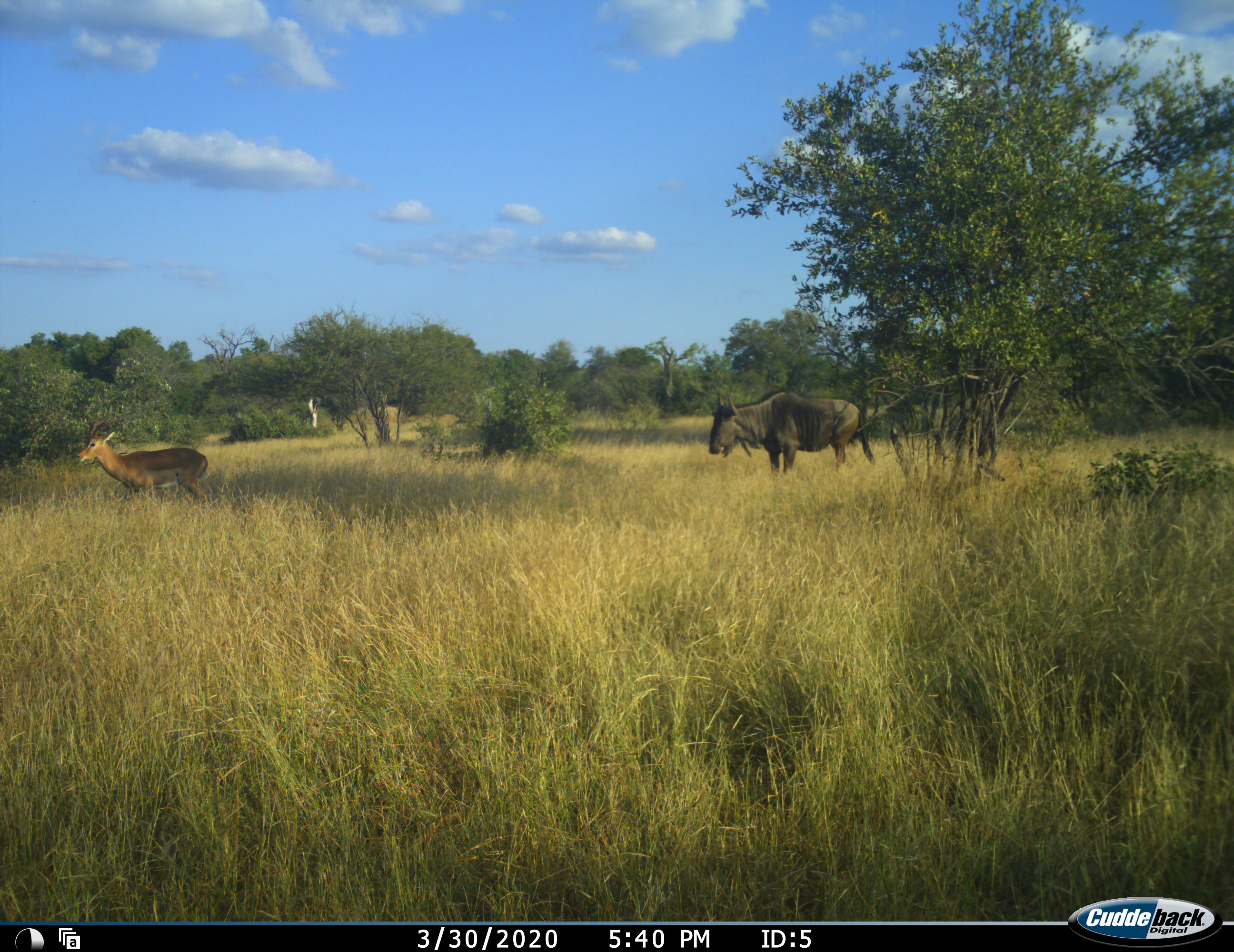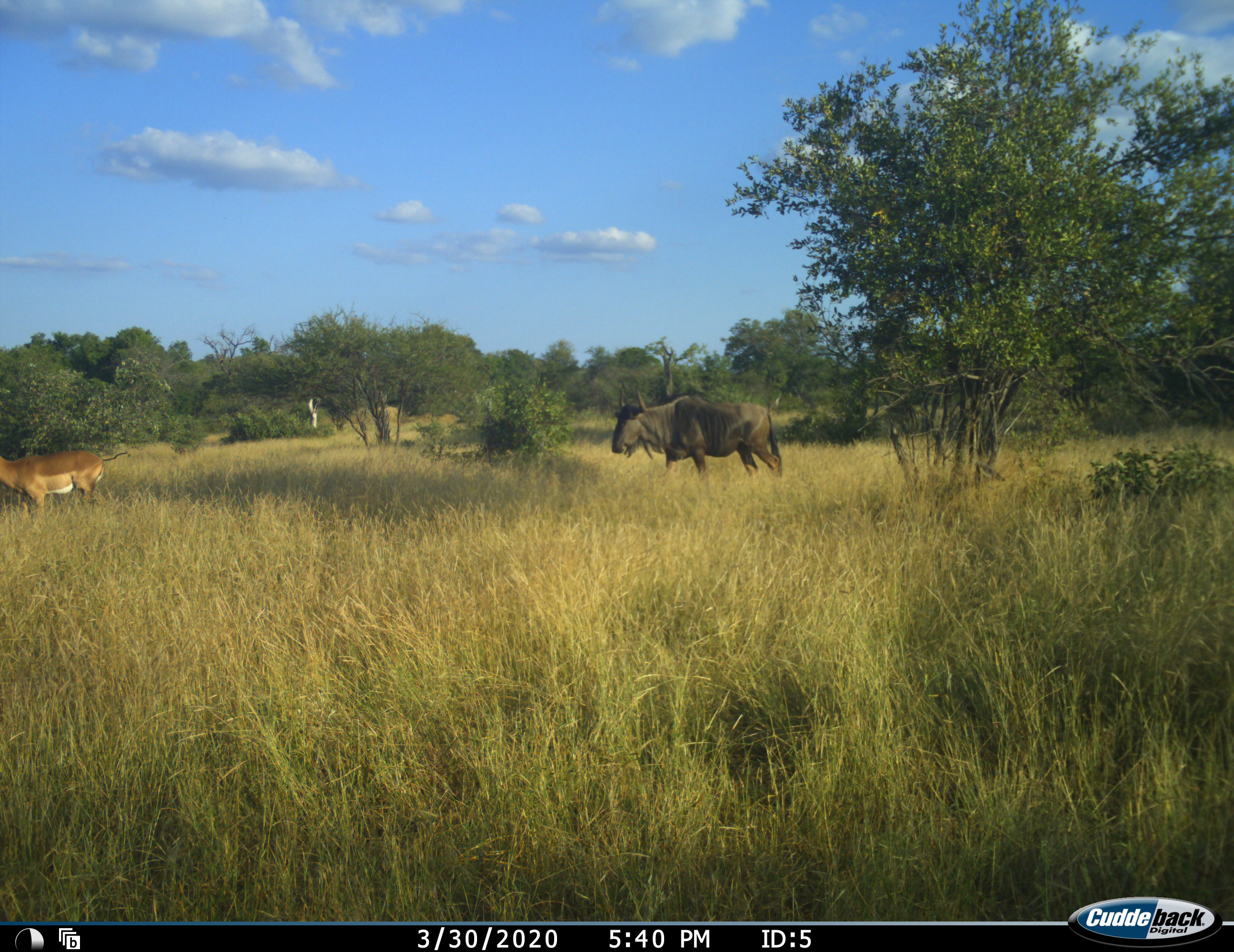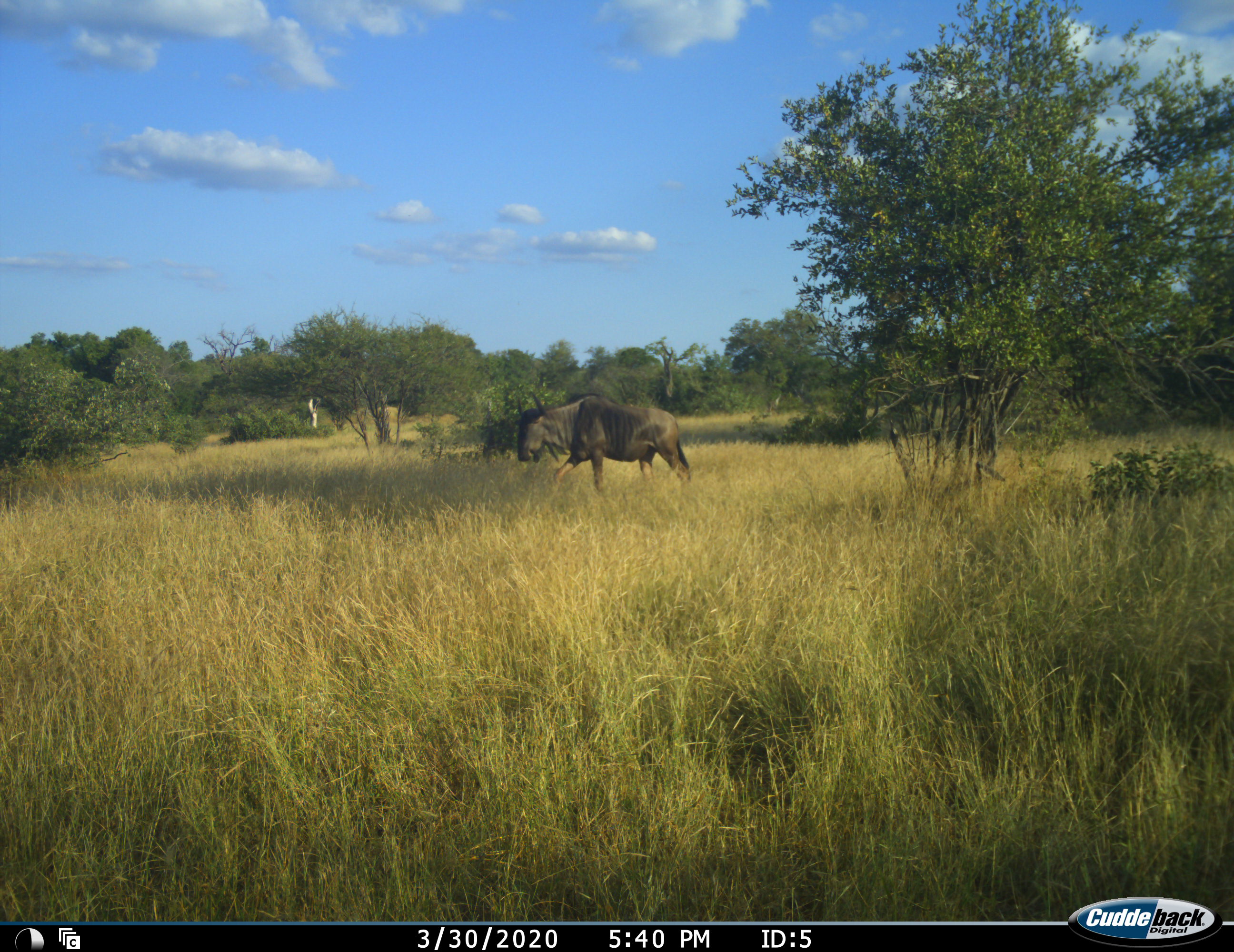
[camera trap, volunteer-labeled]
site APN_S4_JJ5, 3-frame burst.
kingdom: Animalia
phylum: Chordata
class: Mammalia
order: Artiodactyla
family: Bovidae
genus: Aepyceros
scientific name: Aepyceros melampus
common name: impala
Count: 1.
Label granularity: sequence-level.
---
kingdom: Animalia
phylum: Chordata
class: Mammalia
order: Artiodactyla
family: Bovidae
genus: Connochaetes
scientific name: Connochaetes taurinus taurinus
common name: blue wildebeest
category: wildebeestblue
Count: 1.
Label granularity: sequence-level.